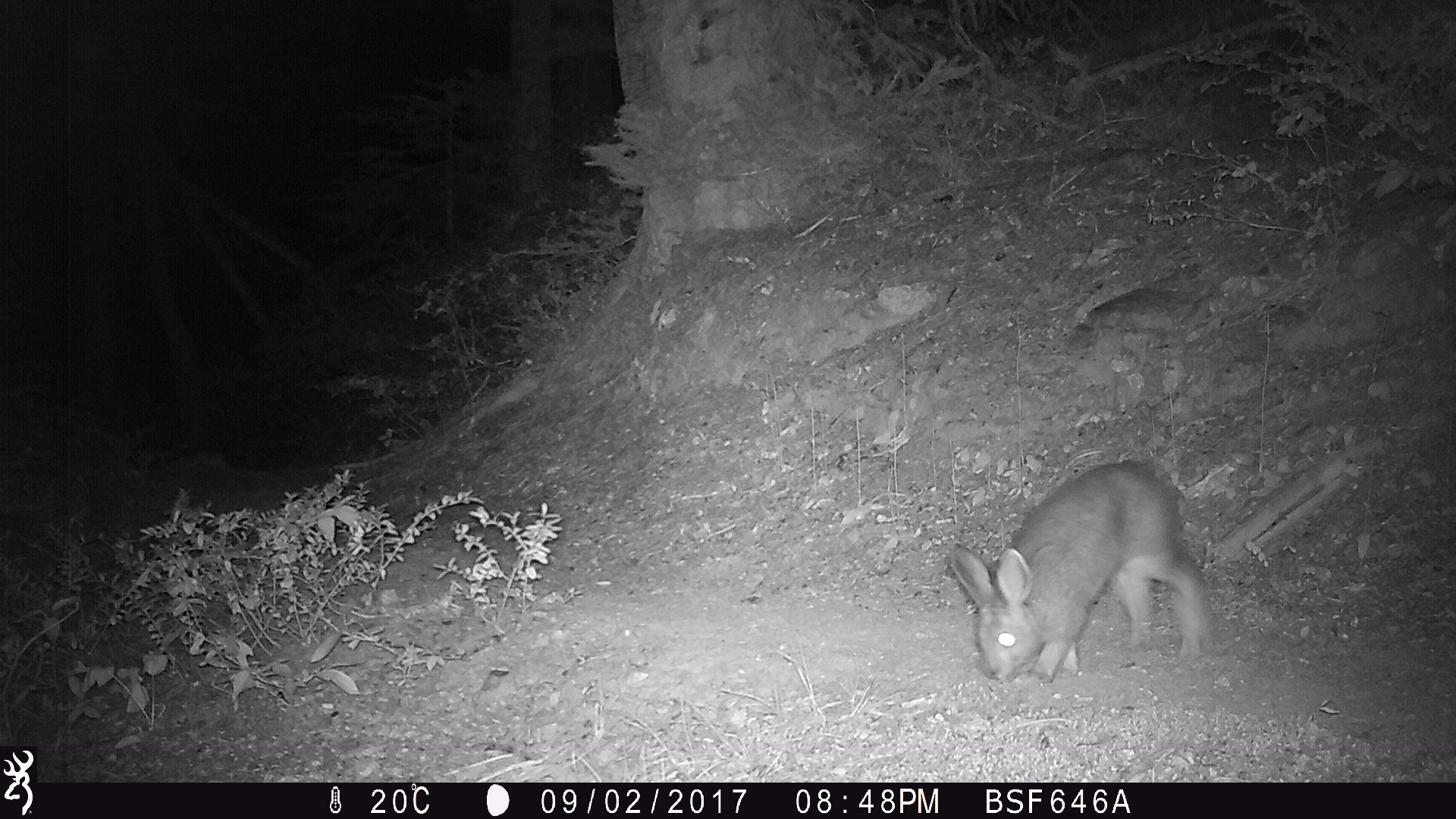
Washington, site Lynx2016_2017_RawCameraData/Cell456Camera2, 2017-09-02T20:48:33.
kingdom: Animalia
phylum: Chordata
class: Mammalia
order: Lagomorpha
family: Leporidae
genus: Lepus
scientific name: Lepus americanus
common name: snowshoe hare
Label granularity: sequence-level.